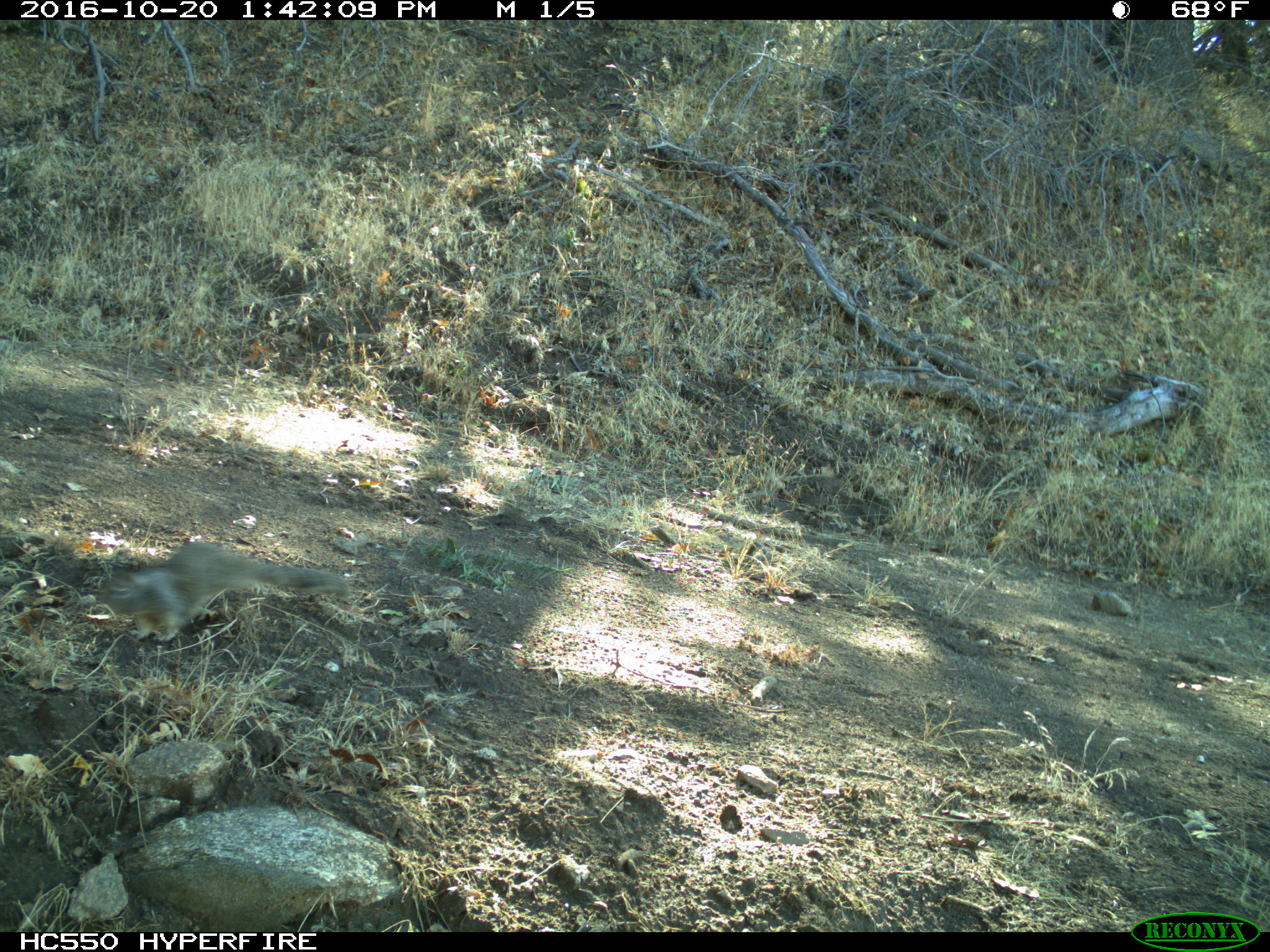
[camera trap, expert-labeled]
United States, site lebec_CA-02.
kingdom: Animalia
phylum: Chordata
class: Mammalia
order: Rodentia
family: Sciuridae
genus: Otospermophilus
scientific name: Otospermophilus beecheyi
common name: california ground squirrel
Otospermophilus beecheyi (california ground squirrel).